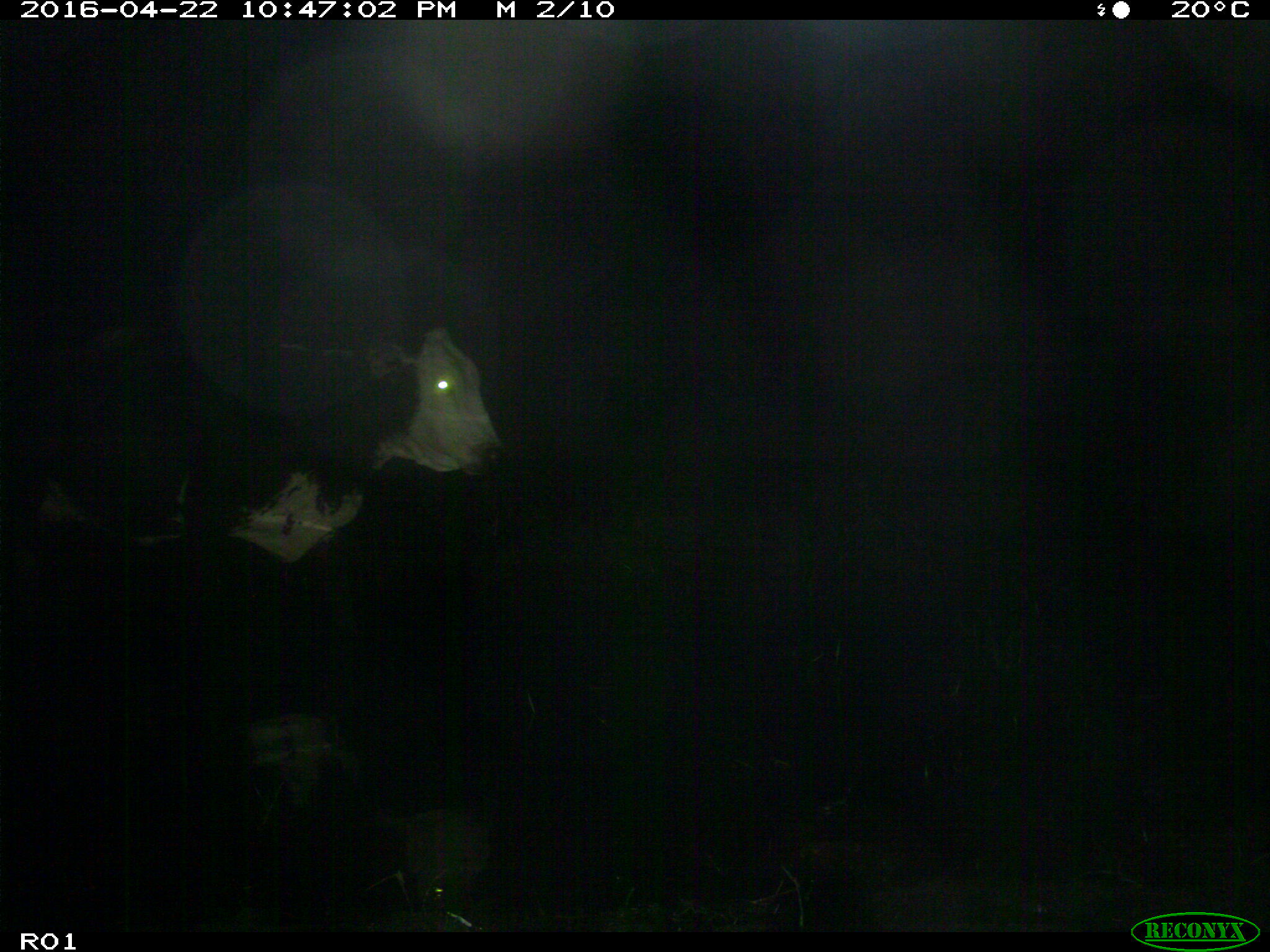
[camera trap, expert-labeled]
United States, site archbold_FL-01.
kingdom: Animalia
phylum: Chordata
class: Mammalia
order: Artiodactyla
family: Bovidae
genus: Bos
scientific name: Bos taurus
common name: domestic cow